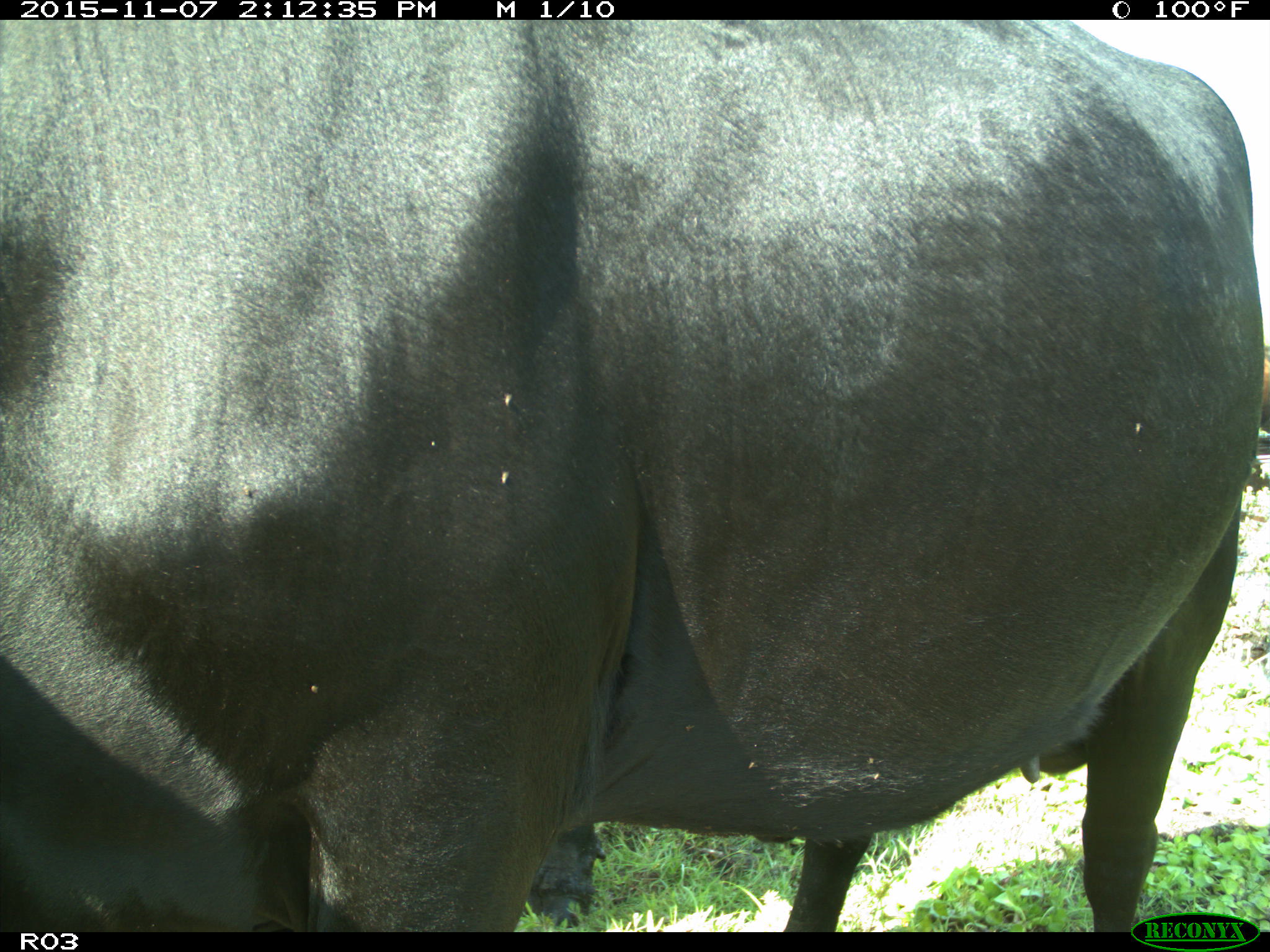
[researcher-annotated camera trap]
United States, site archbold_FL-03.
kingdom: Animalia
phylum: Chordata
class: Mammalia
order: Artiodactyla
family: Bovidae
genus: Bos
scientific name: Bos taurus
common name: domestic cow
Bos taurus (domestic cow).